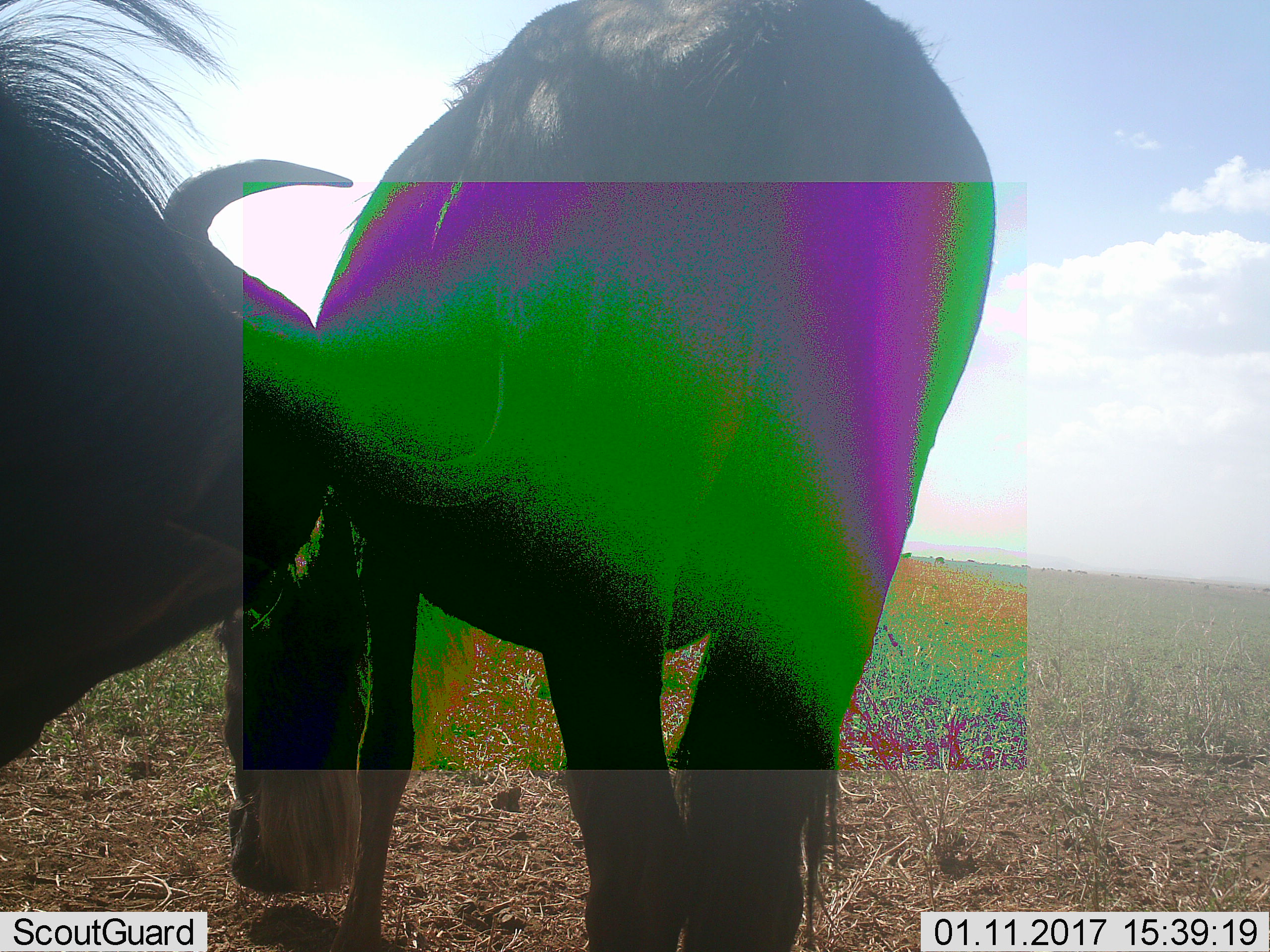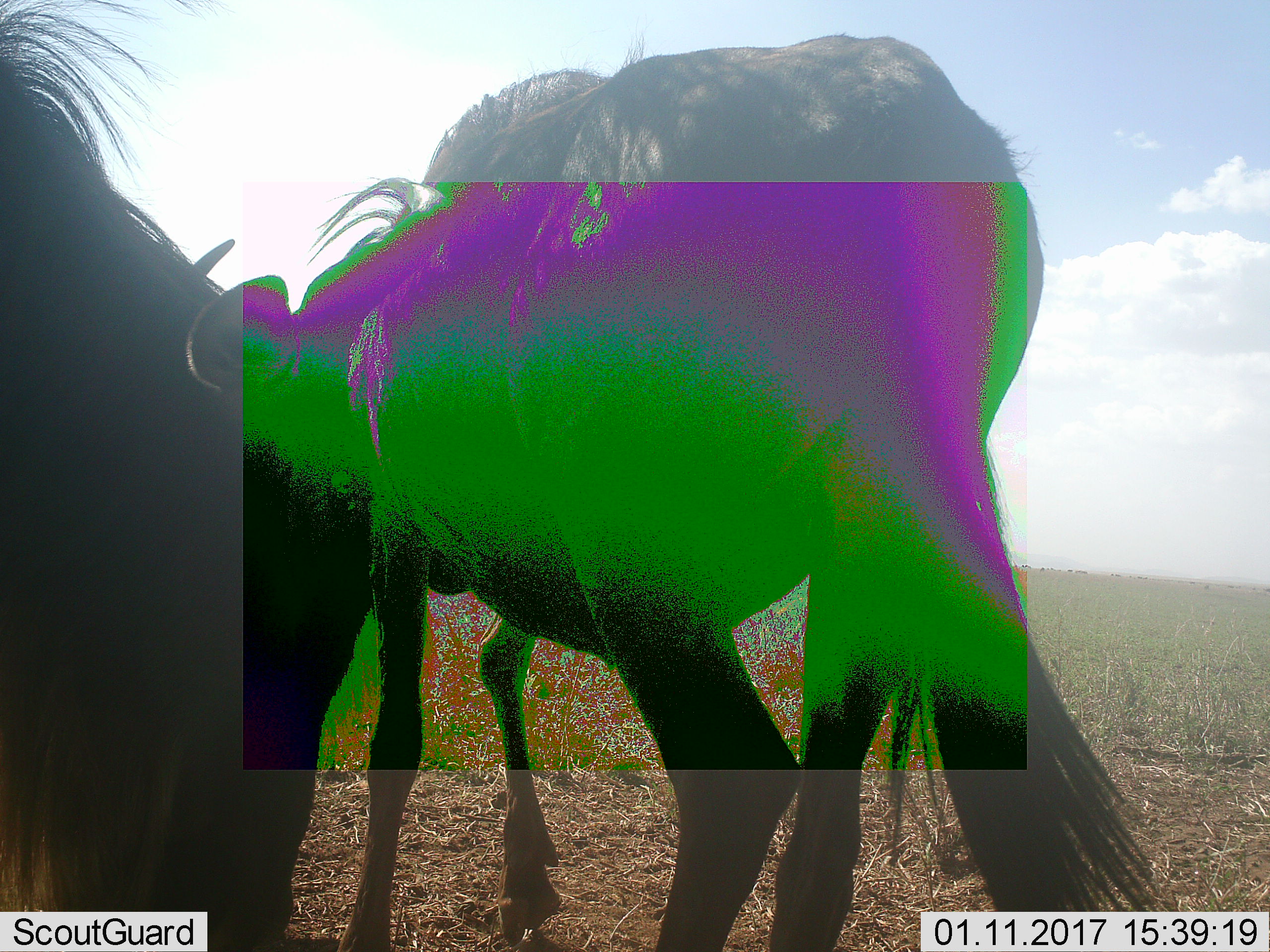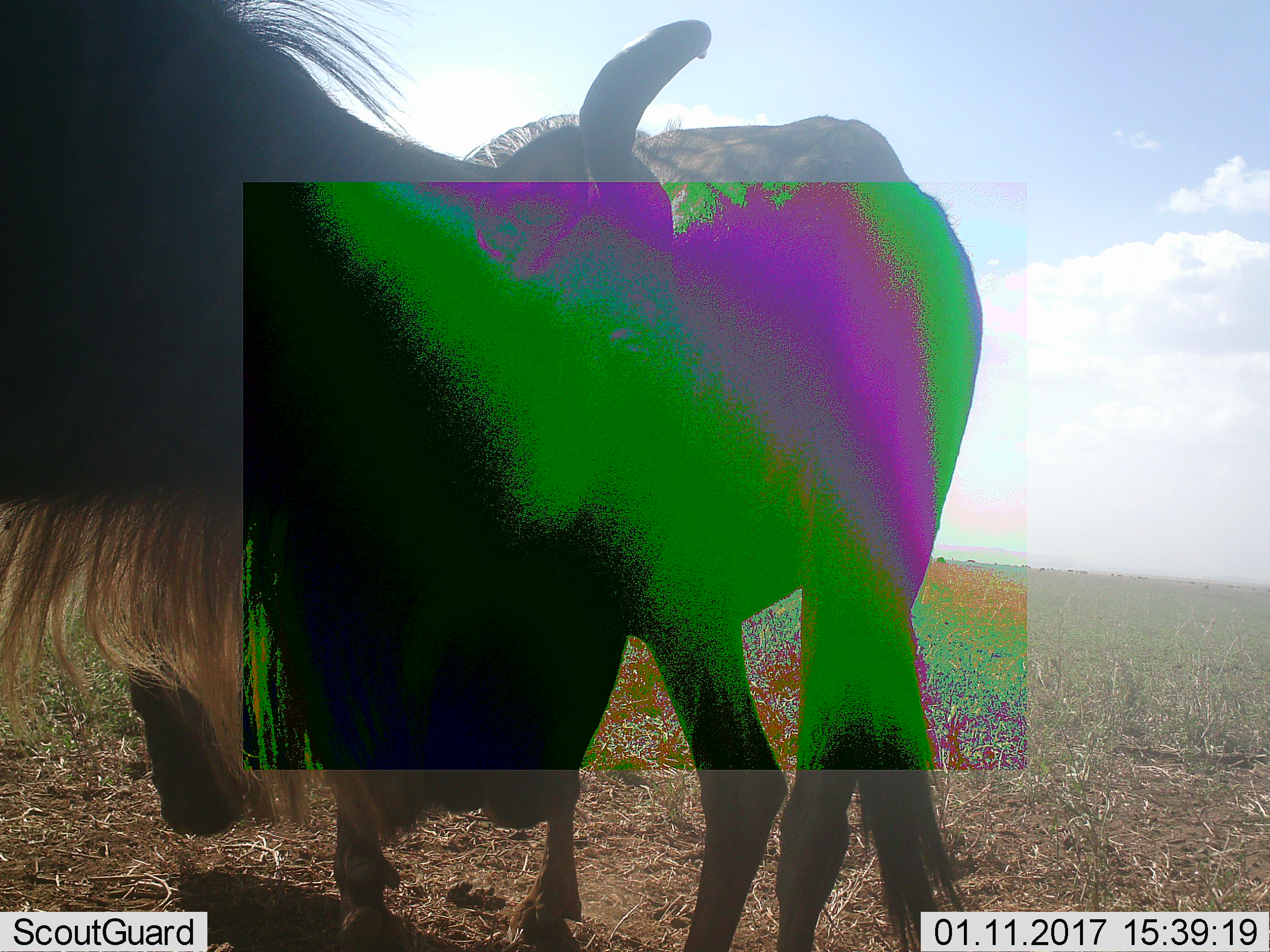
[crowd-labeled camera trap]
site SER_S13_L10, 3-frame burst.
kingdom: Animalia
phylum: Chordata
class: Mammalia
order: Artiodactyla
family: Bovidae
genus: Connochaetes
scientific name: Connochaetes taurinus taurinus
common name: blue wildebeest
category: wildebeestblue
Wildebeestblue (blue wildebeest) (Connochaetes taurinus taurinus), count 2. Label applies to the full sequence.